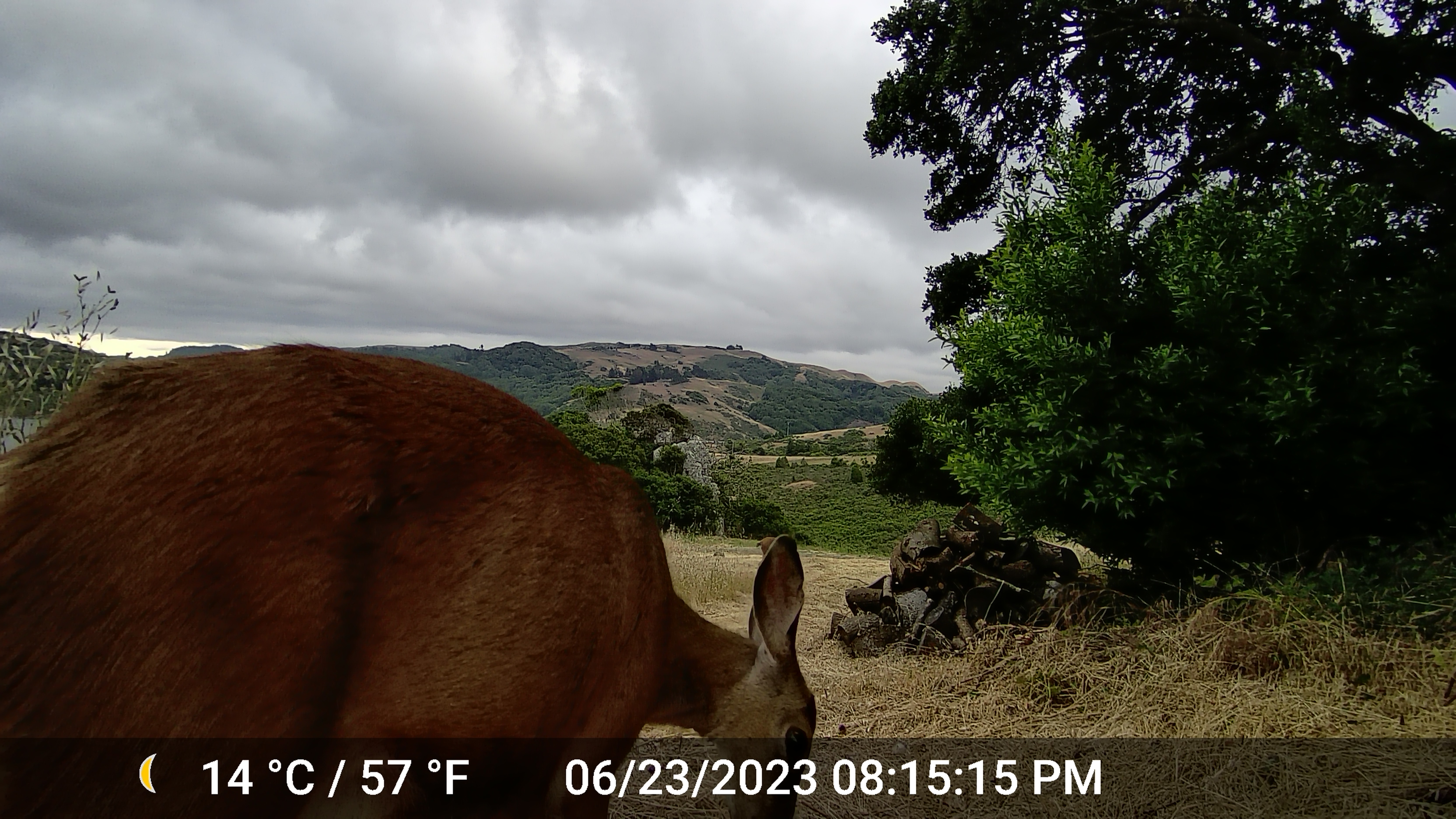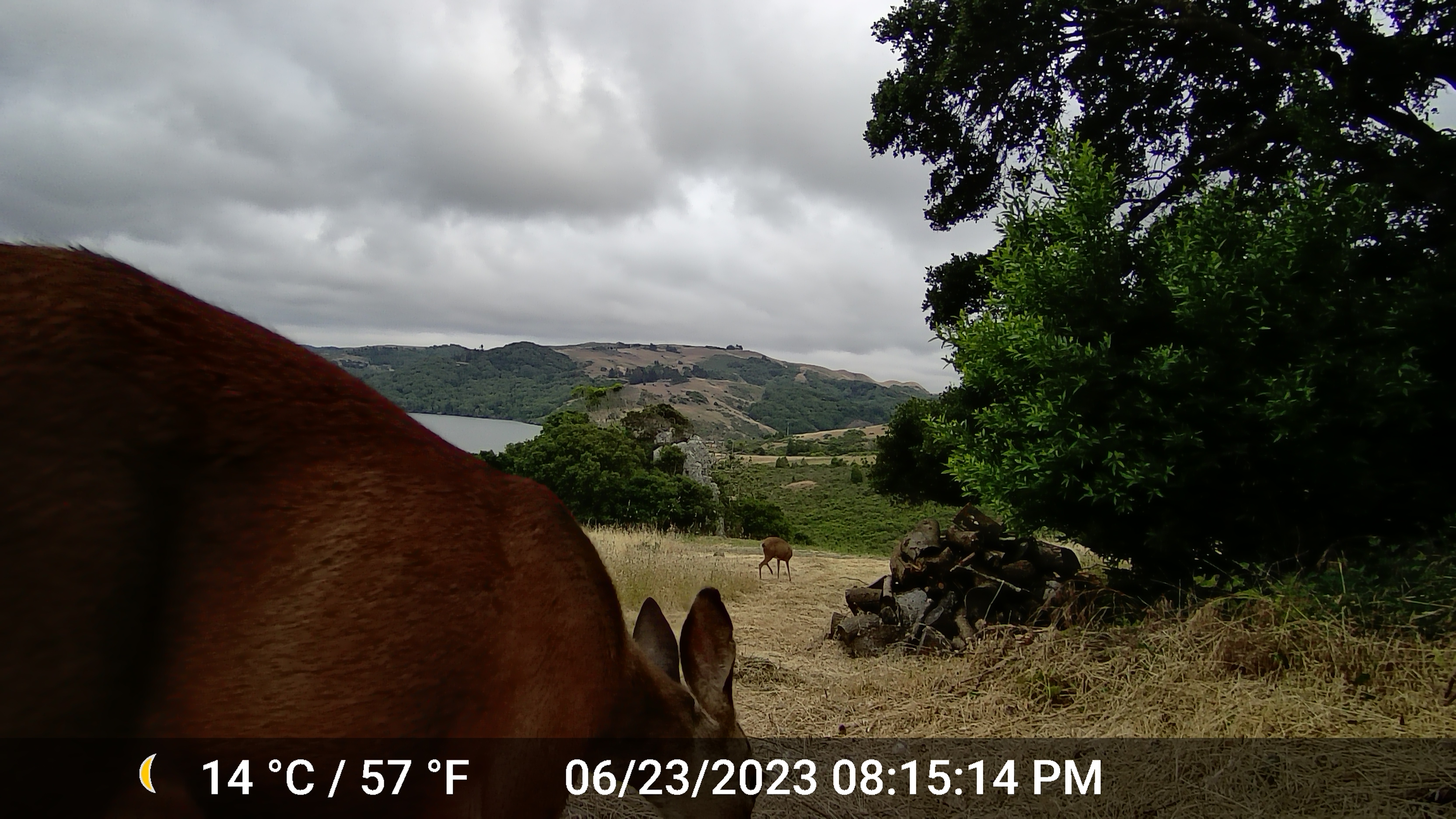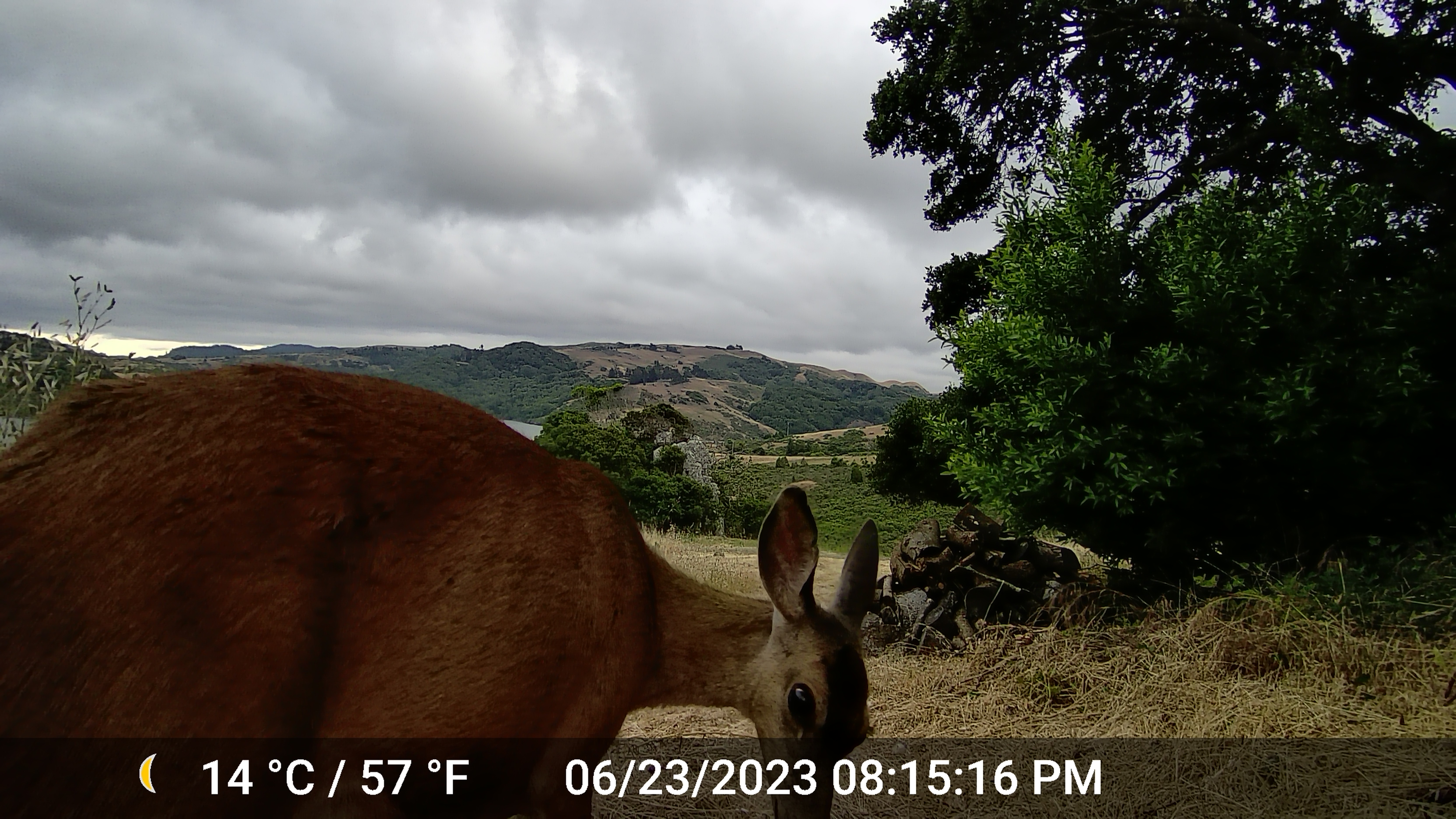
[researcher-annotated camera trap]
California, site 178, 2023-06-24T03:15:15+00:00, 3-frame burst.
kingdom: Animalia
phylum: Chordata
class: Mammalia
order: Artiodactyla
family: Cervidae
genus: Odocoileus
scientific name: Odocoileus hemionus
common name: mule deer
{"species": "mule deer (Odocoileus hemionus)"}